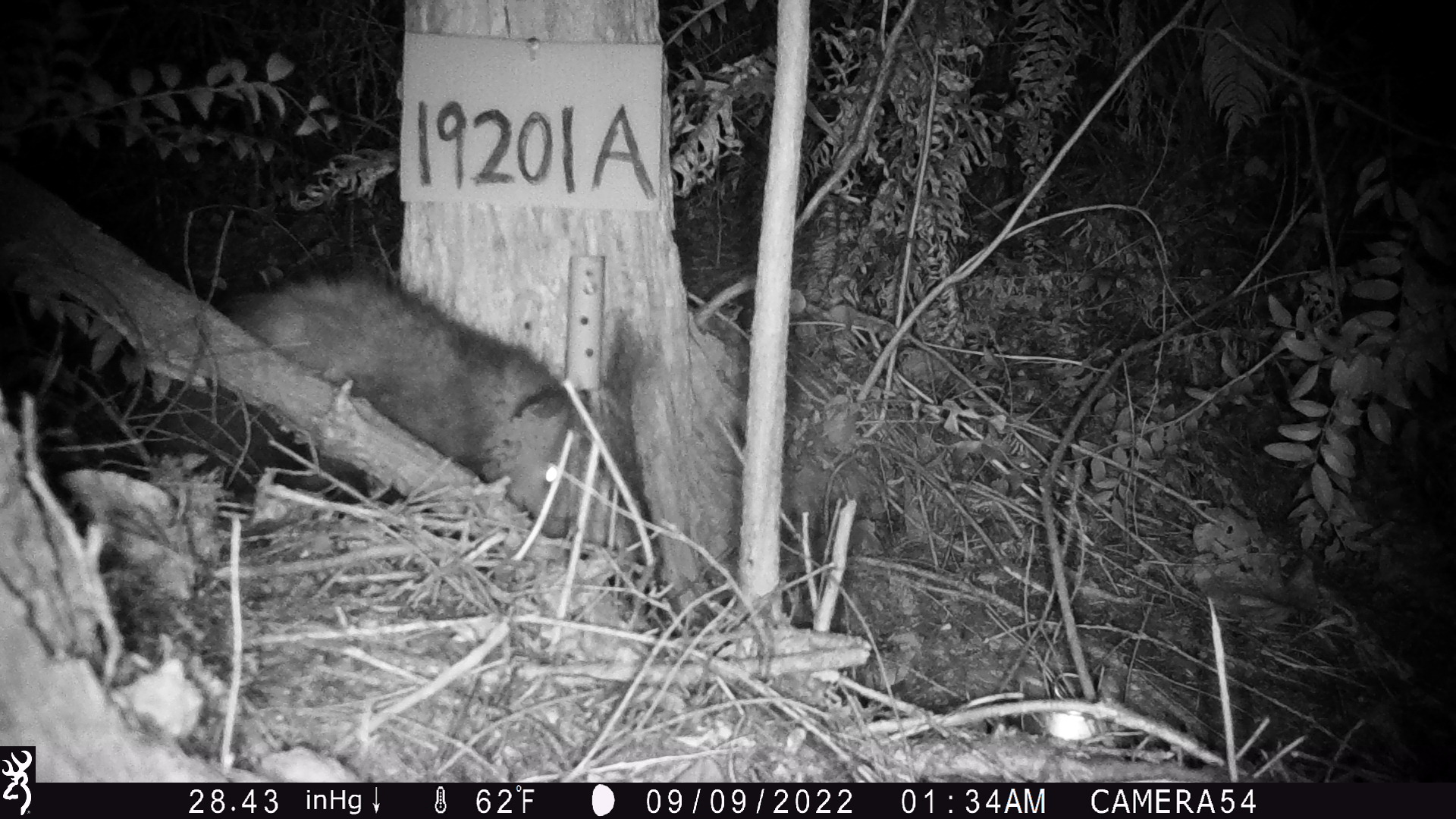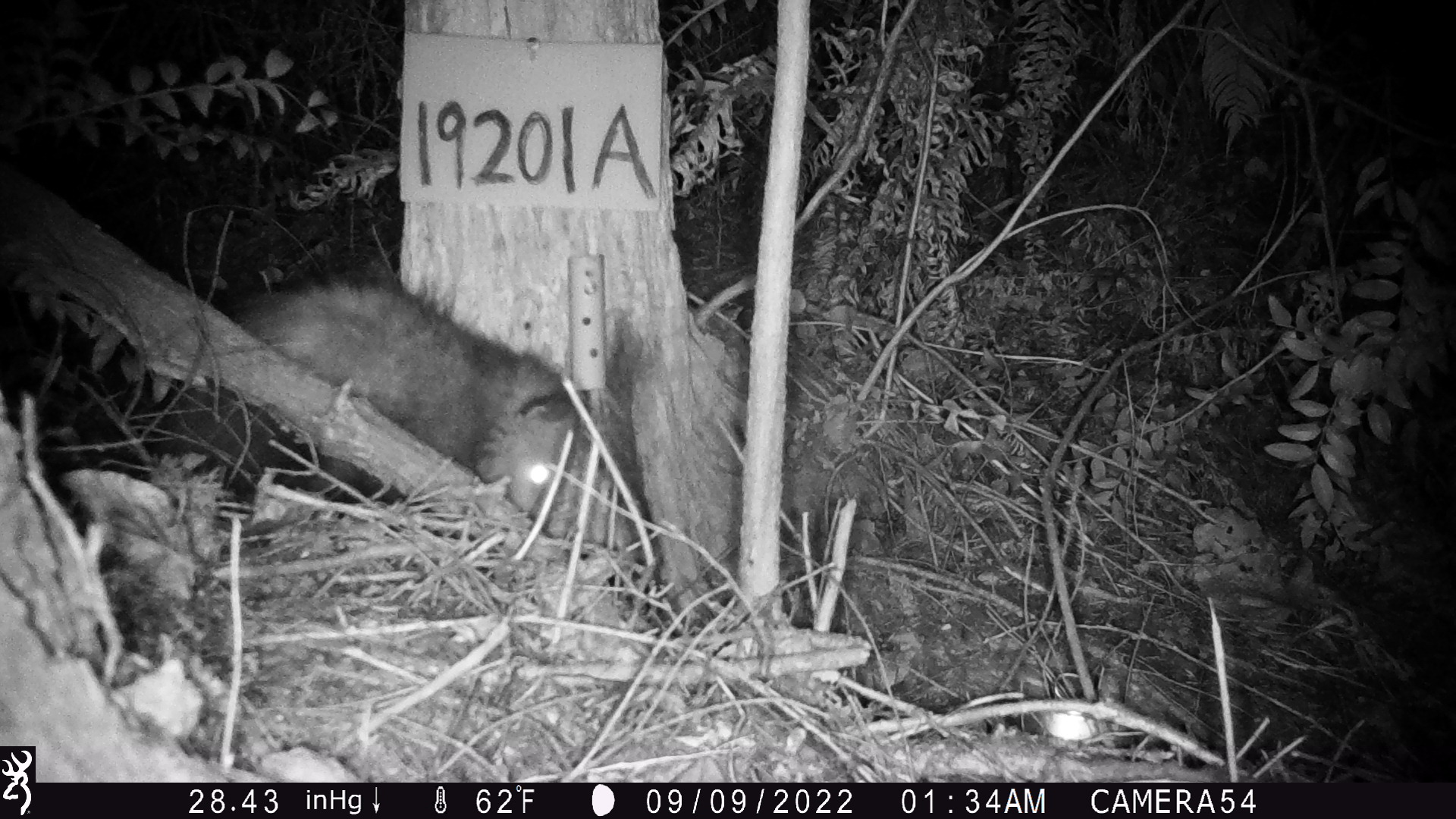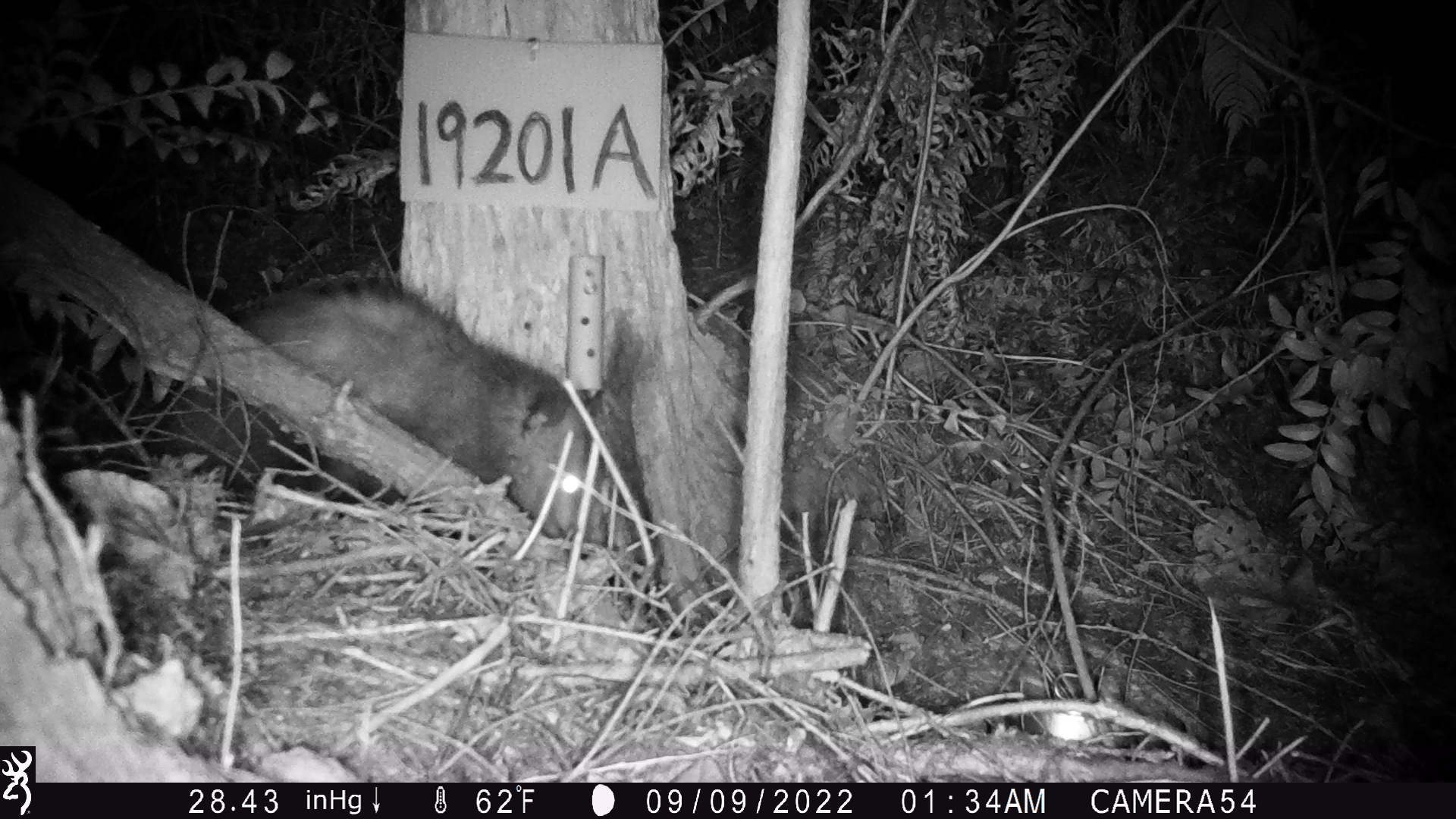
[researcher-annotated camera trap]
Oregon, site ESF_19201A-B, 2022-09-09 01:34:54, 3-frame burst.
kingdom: Animalia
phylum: Chordata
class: Mammalia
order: Didelphimorphia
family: Didelphidae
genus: Didelphis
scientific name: Didelphis virginiana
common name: virginia opossum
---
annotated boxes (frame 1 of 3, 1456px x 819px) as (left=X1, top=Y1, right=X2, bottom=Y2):
virginia opossum: (left=213, top=253, right=599, bottom=578)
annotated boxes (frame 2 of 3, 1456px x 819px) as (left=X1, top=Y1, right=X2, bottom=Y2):
virginia opossum: (left=168, top=270, right=592, bottom=554)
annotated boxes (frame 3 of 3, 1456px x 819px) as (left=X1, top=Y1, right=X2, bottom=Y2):
virginia opossum: (left=172, top=255, right=634, bottom=569)